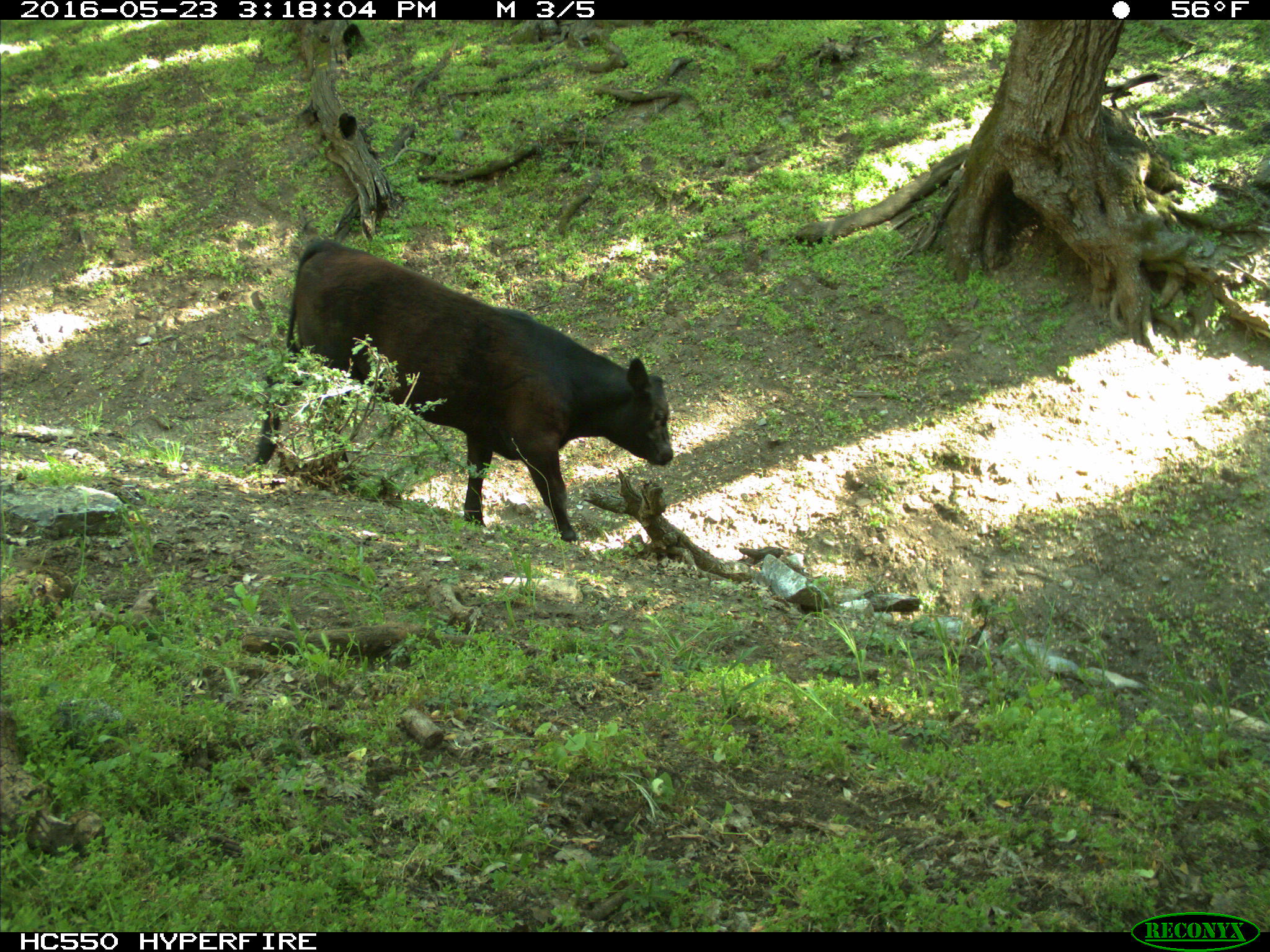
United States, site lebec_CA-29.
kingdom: Animalia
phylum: Chordata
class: Mammalia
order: Artiodactyla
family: Bovidae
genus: Bos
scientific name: Bos taurus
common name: domestic cow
Bos taurus (domestic cow).